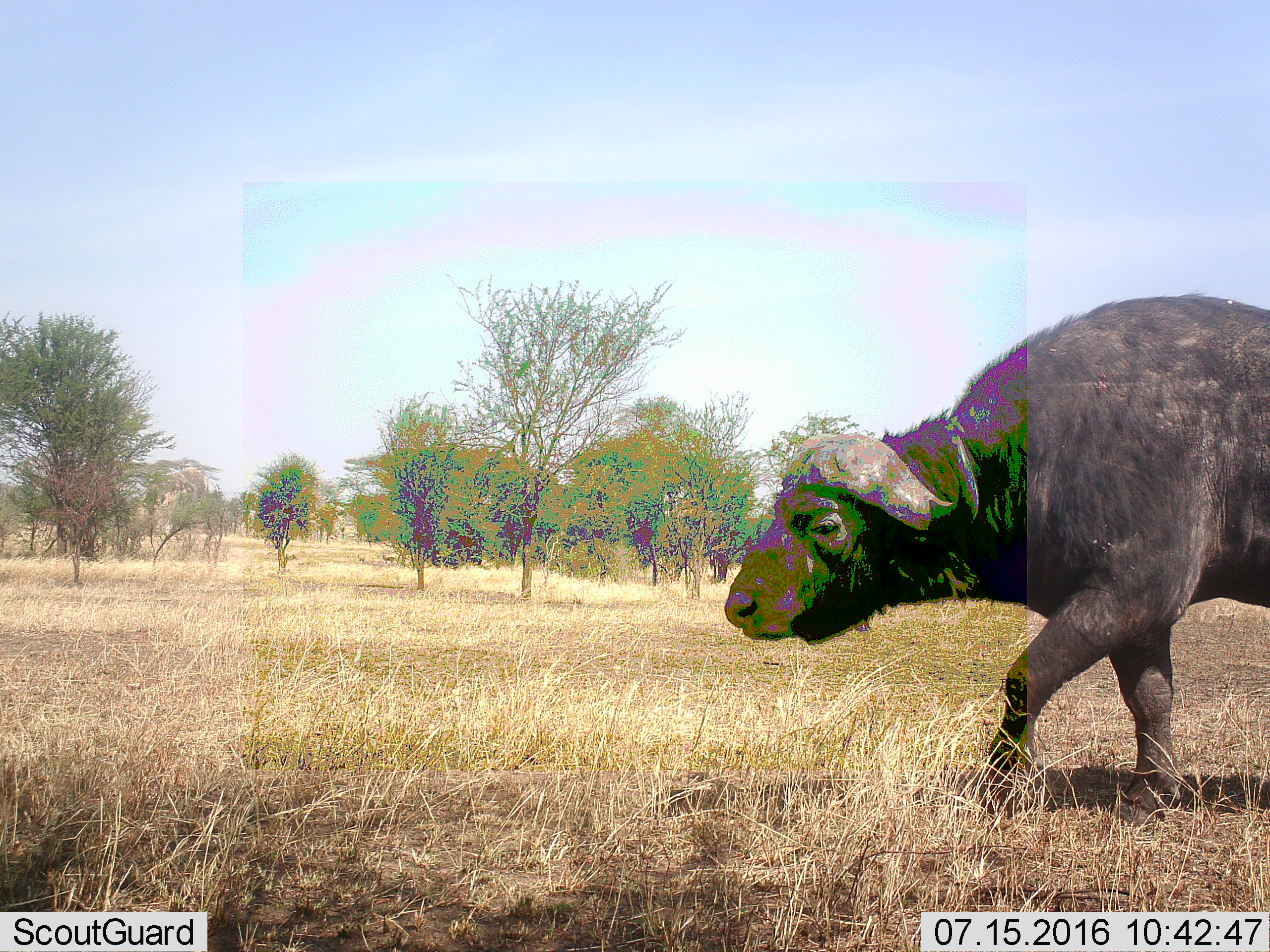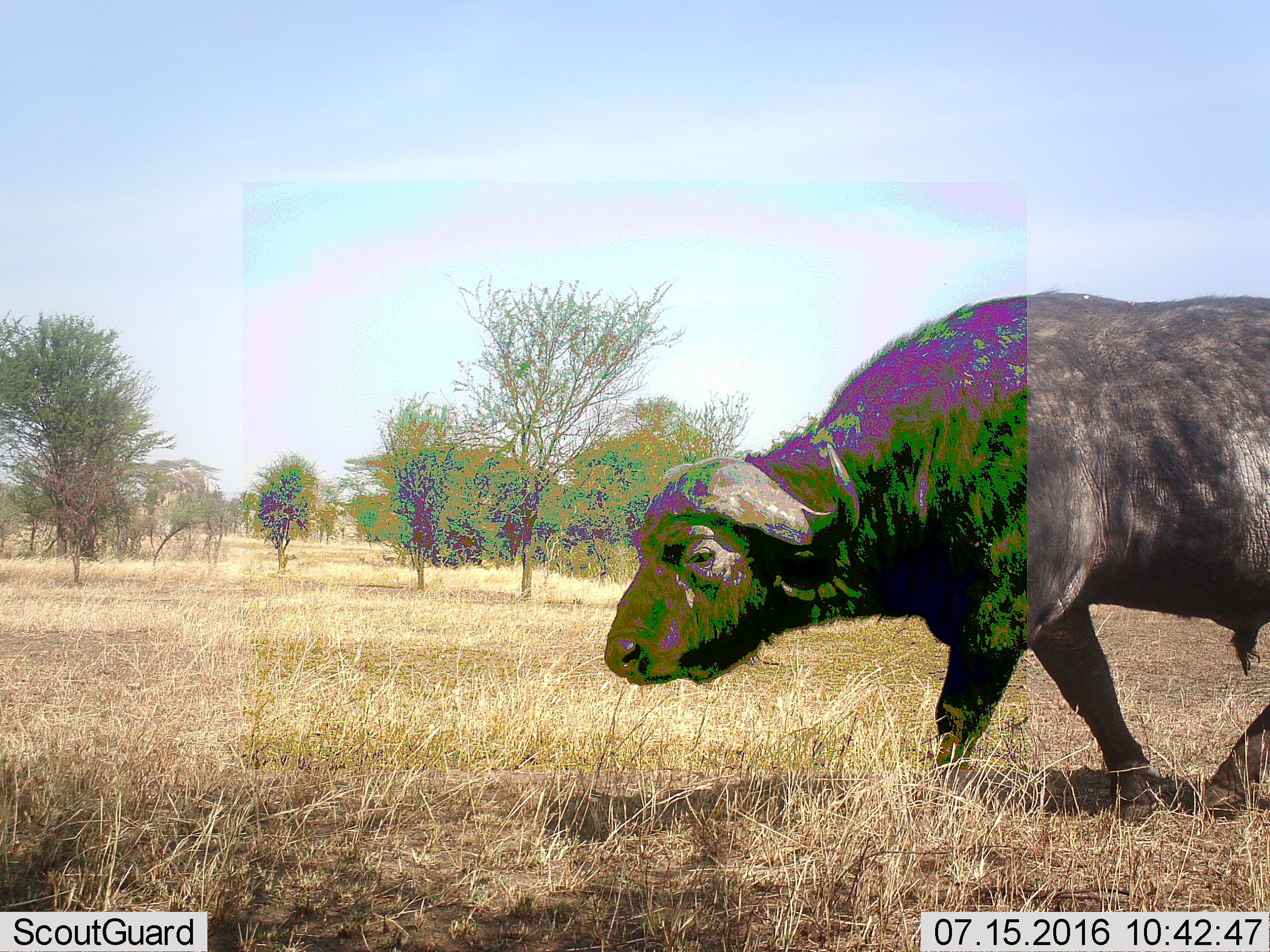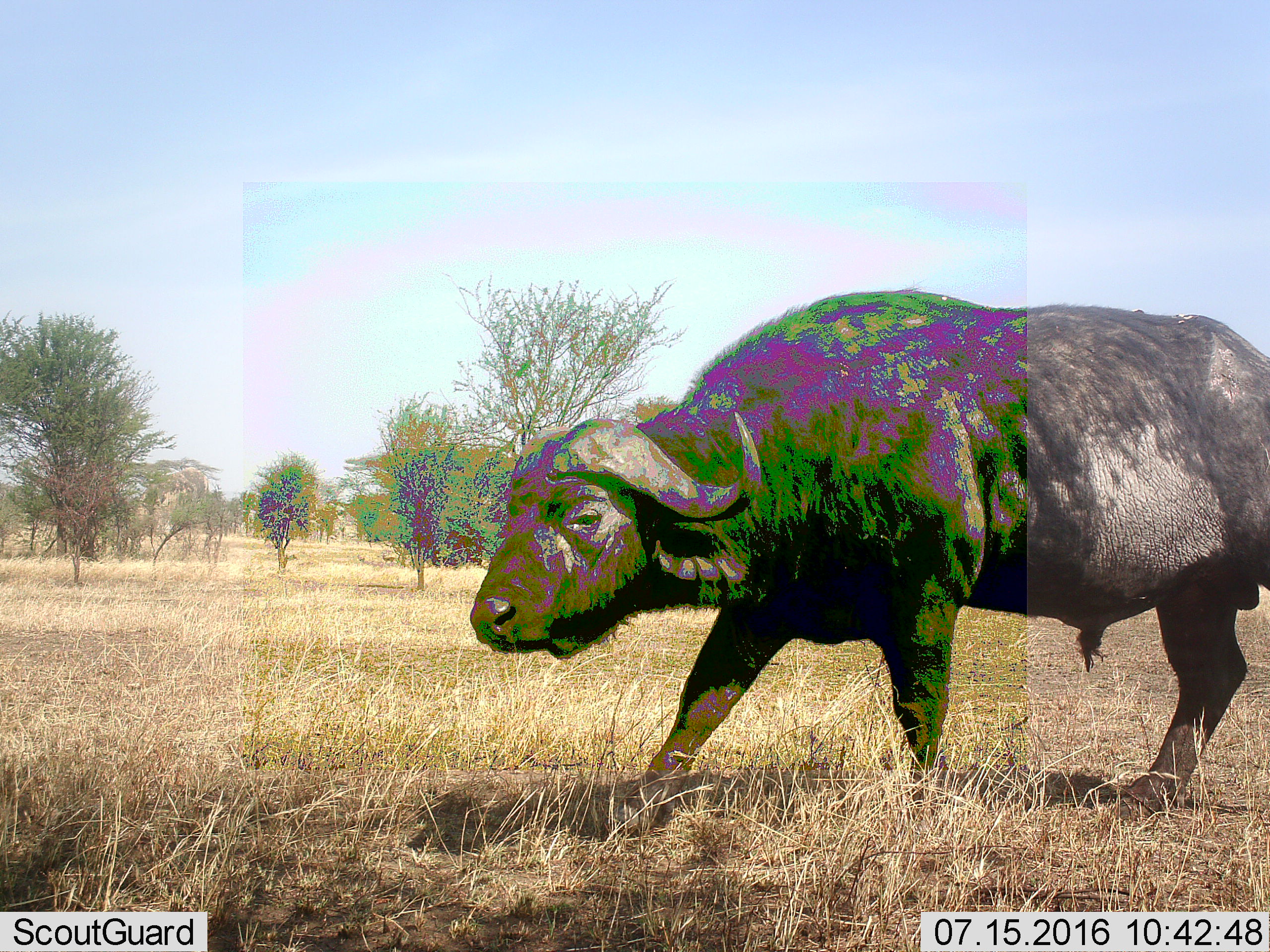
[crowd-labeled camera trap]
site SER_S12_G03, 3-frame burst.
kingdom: Animalia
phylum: Chordata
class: Mammalia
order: Artiodactyla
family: Bovidae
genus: Syncerus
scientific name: Syncerus caffer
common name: african buffalo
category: buffalo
Buffalo (african buffalo) (Syncerus caffer), count 1. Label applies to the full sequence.